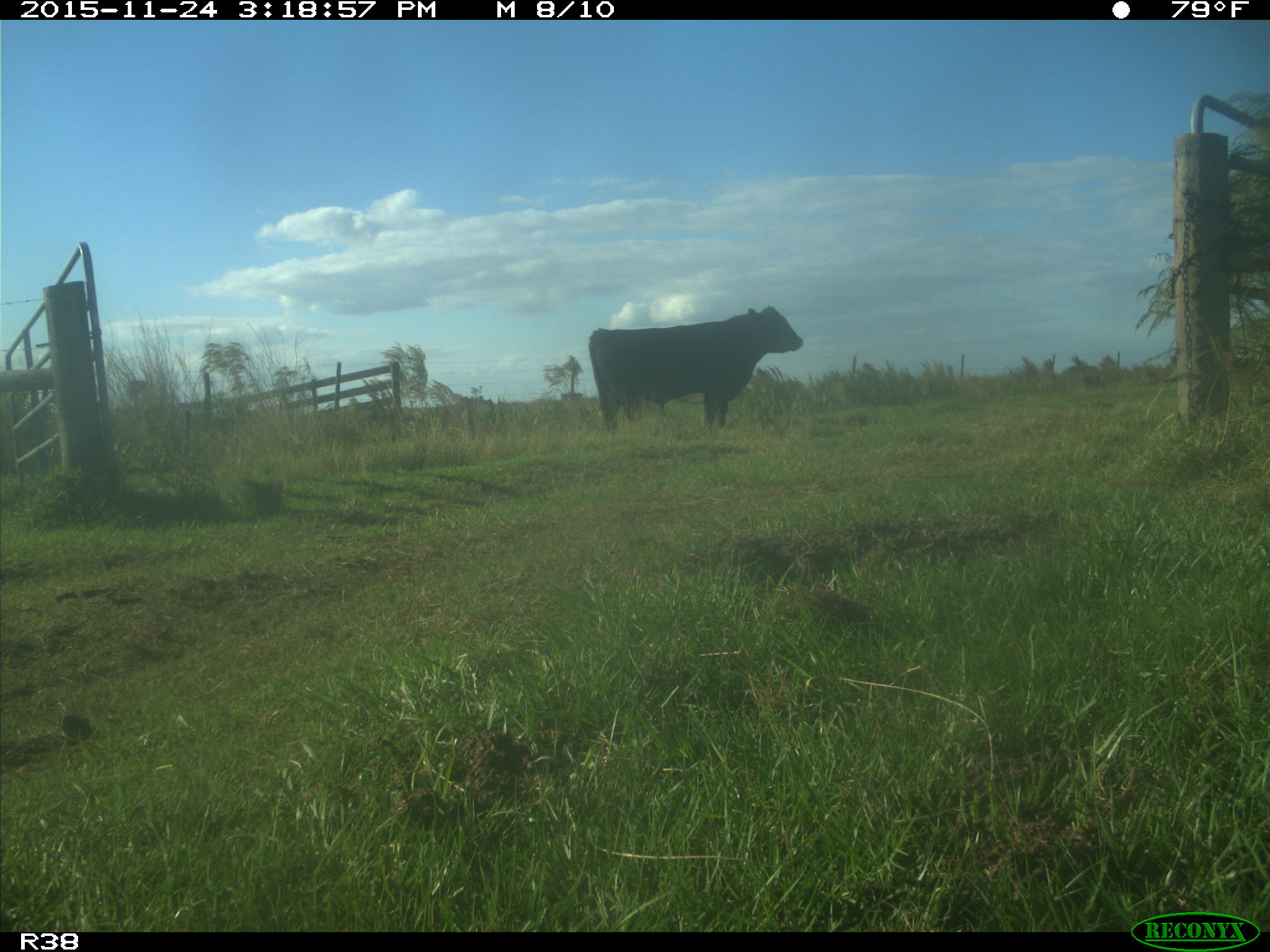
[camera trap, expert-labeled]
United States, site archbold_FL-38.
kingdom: Animalia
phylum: Chordata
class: Mammalia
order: Artiodactyla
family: Bovidae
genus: Bos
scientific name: Bos taurus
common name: domestic cow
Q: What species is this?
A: Bos taurus (domestic cow).